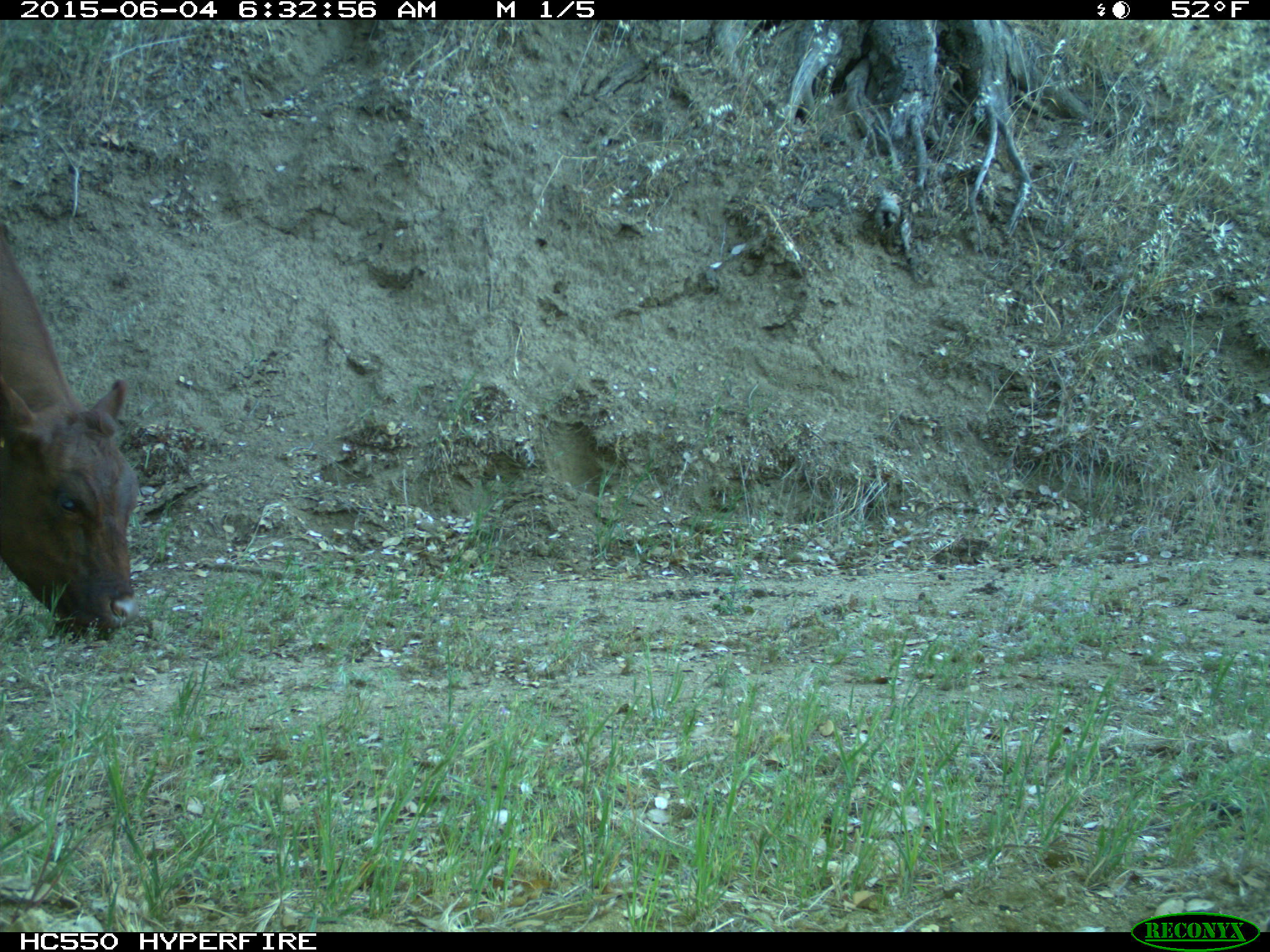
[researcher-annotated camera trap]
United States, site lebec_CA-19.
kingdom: Animalia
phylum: Chordata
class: Mammalia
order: Artiodactyla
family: Bovidae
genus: Bos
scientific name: Bos taurus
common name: domestic cow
Bos taurus (domestic cow).